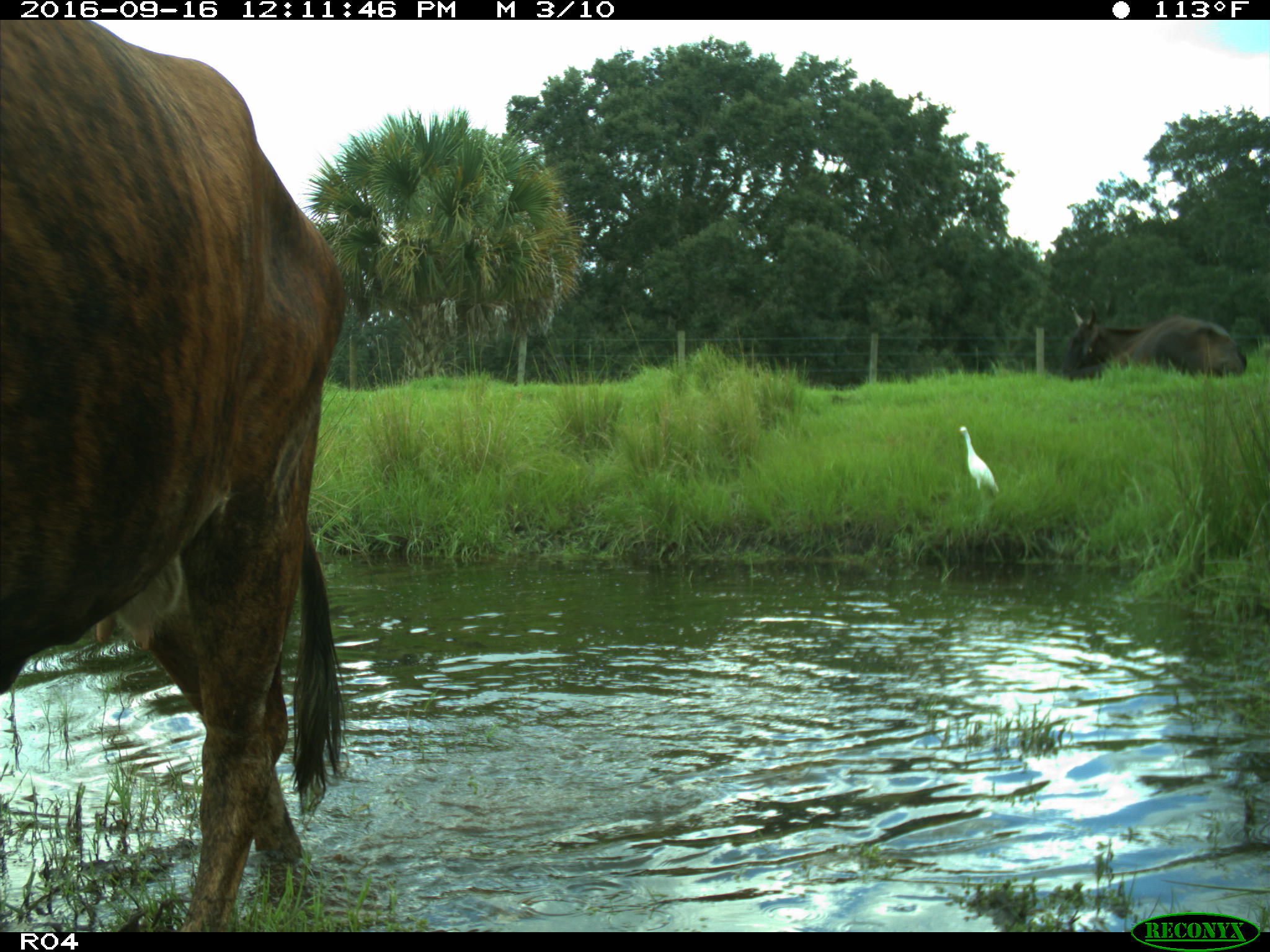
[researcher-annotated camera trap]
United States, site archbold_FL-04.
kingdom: Animalia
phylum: Chordata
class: Mammalia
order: Artiodactyla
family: Bovidae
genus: Bos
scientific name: Bos taurus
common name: domestic cow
Bos taurus (domestic cow).